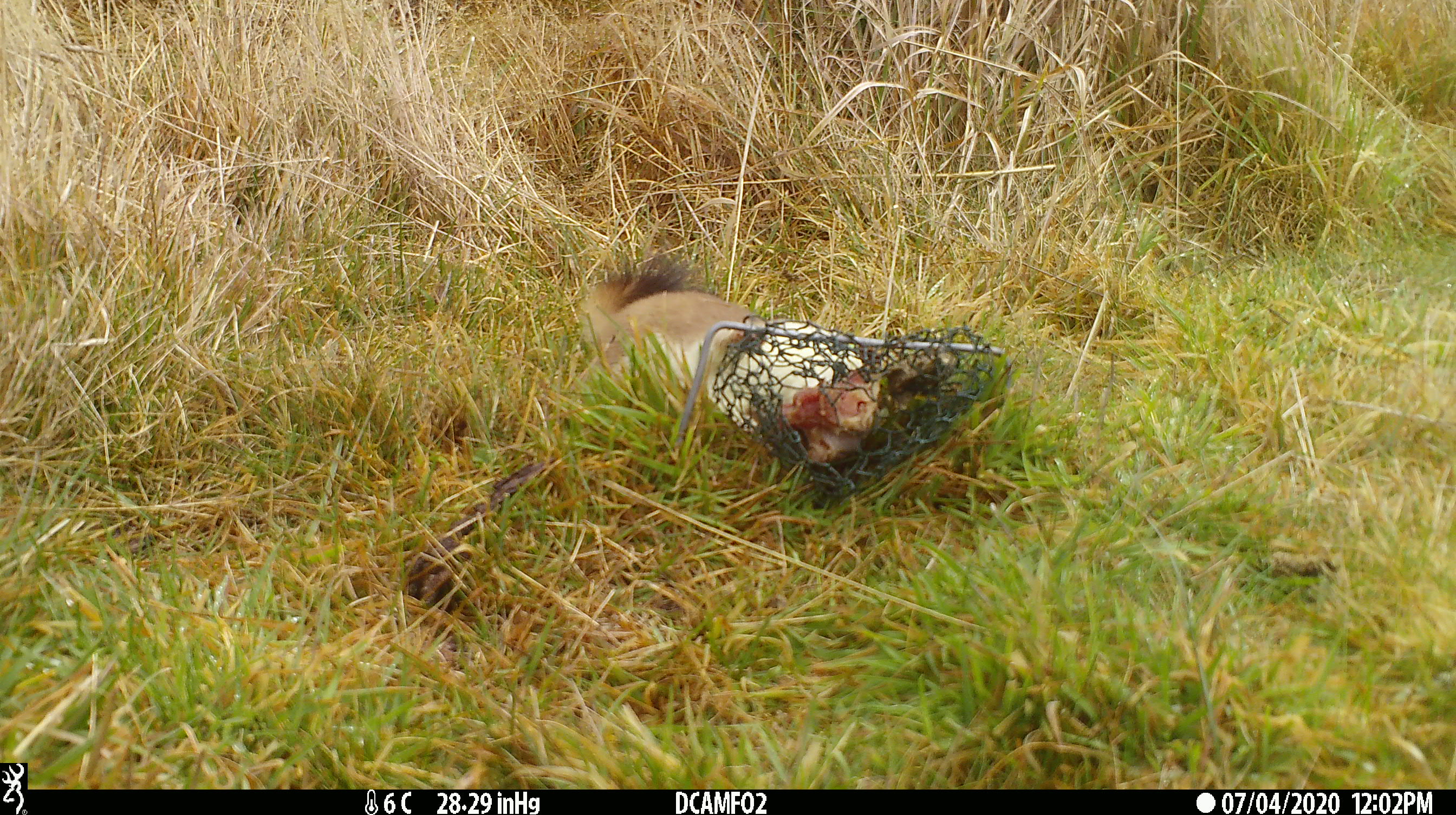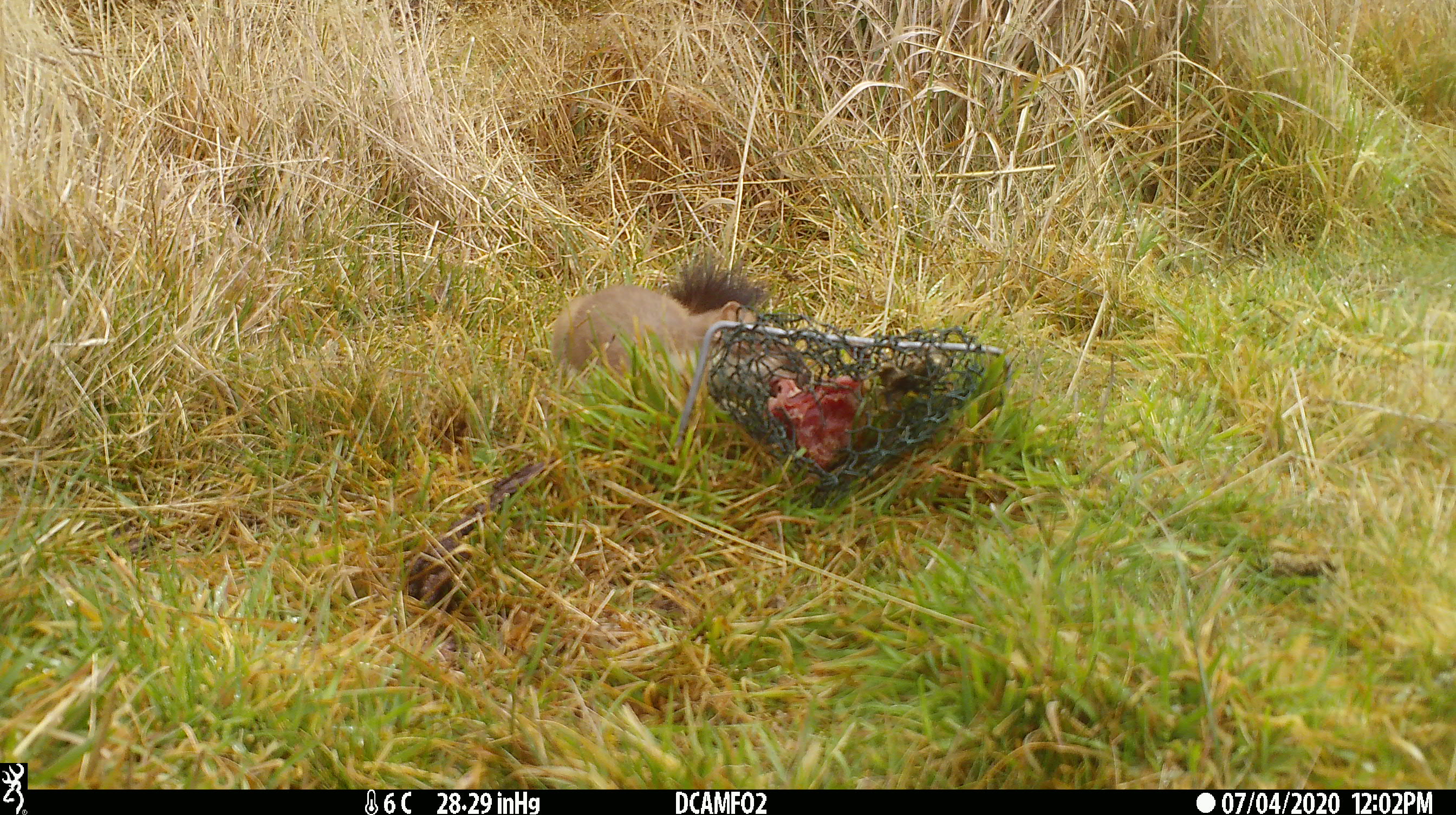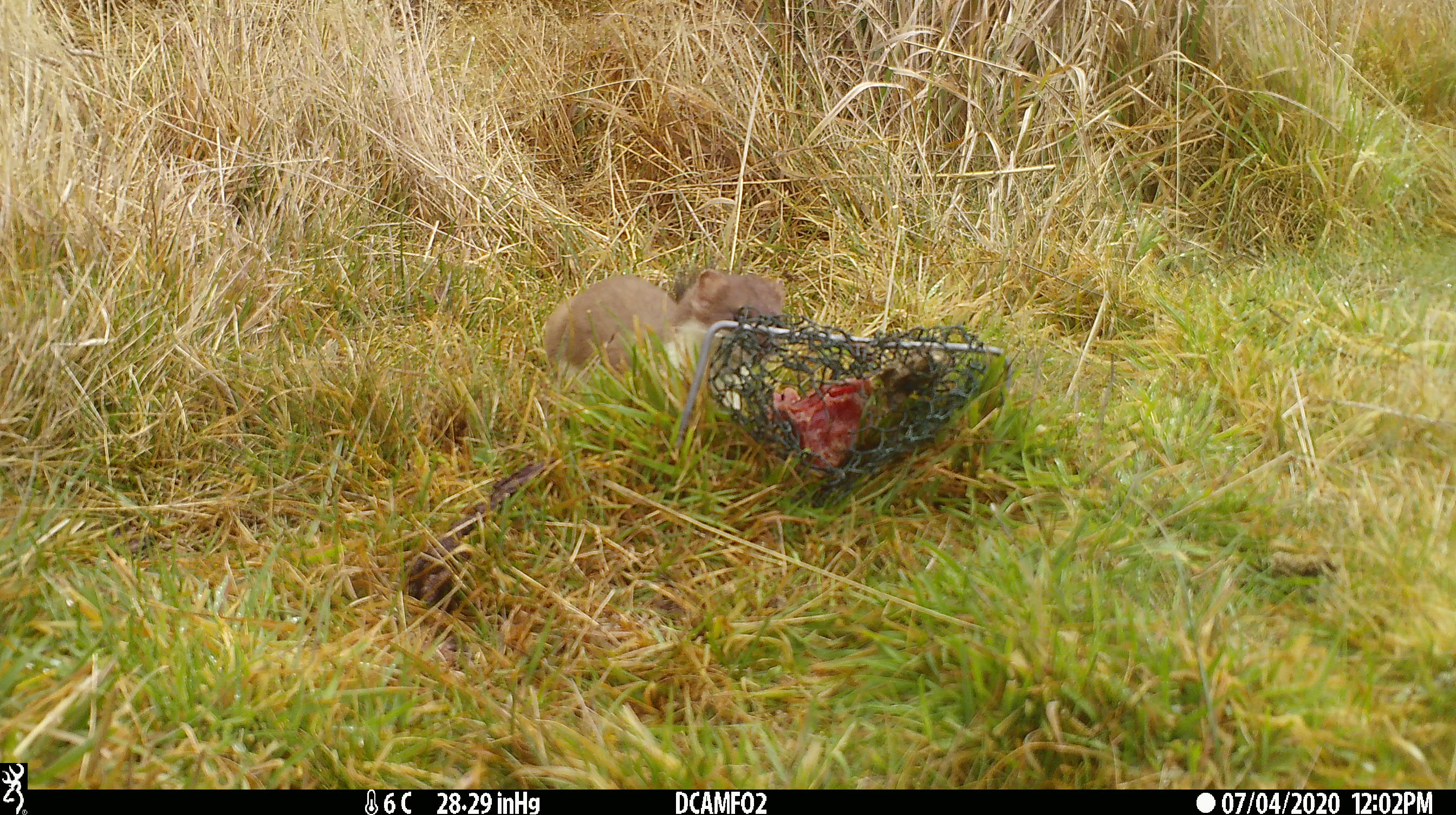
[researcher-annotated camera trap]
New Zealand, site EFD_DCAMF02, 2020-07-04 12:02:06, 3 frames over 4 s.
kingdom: Animalia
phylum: Chordata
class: Mammalia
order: Carnivora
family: Mustelidae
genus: Mustela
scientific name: Mustela erminea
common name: stoat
Stoat (Mustela erminea).